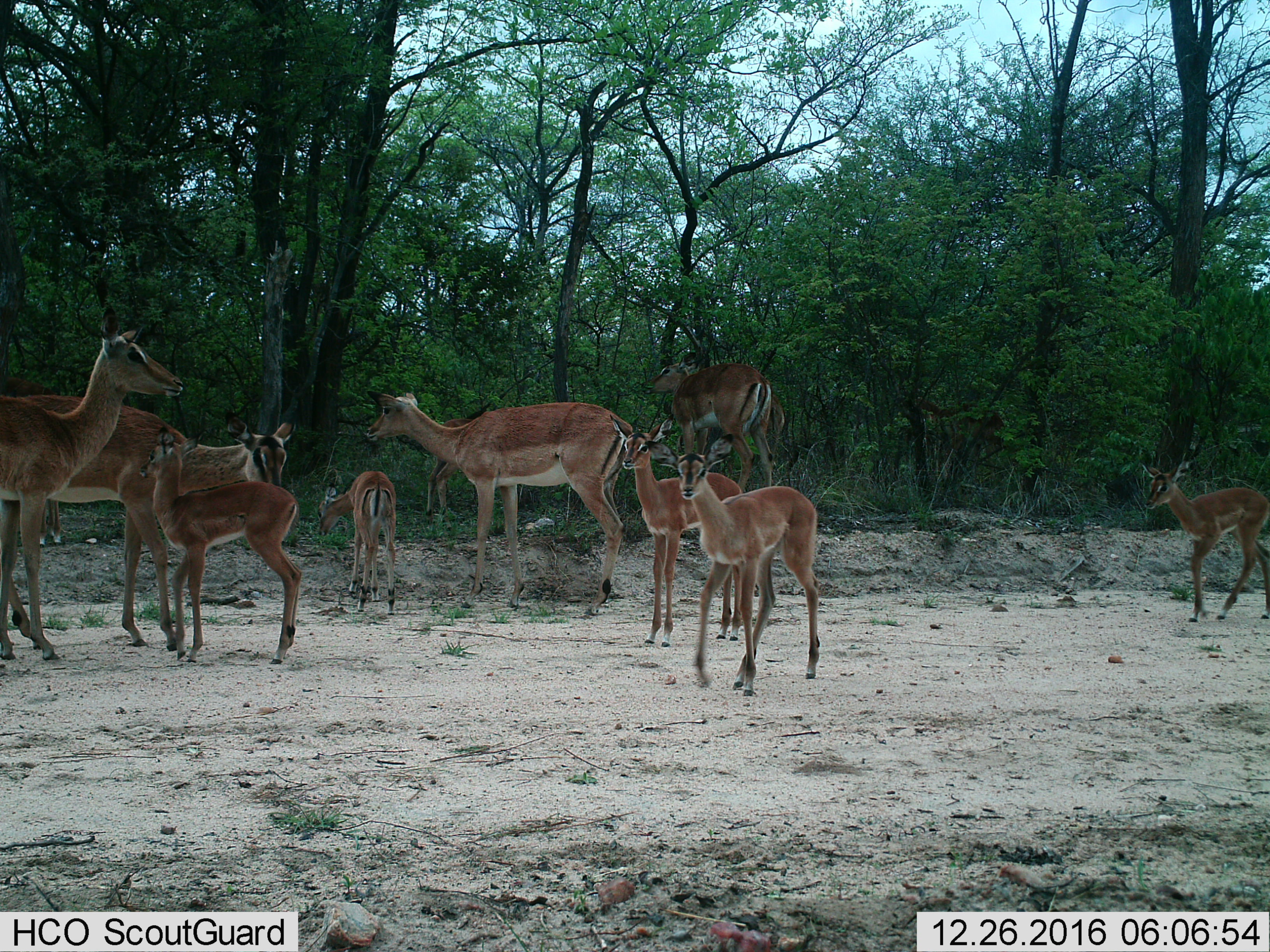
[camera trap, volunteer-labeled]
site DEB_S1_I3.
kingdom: Animalia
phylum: Chordata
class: Mammalia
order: Artiodactyla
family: Bovidae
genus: Aepyceros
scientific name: Aepyceros melampus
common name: impala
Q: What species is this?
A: Impala (Aepyceros melampus).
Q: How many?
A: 10.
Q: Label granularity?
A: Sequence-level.